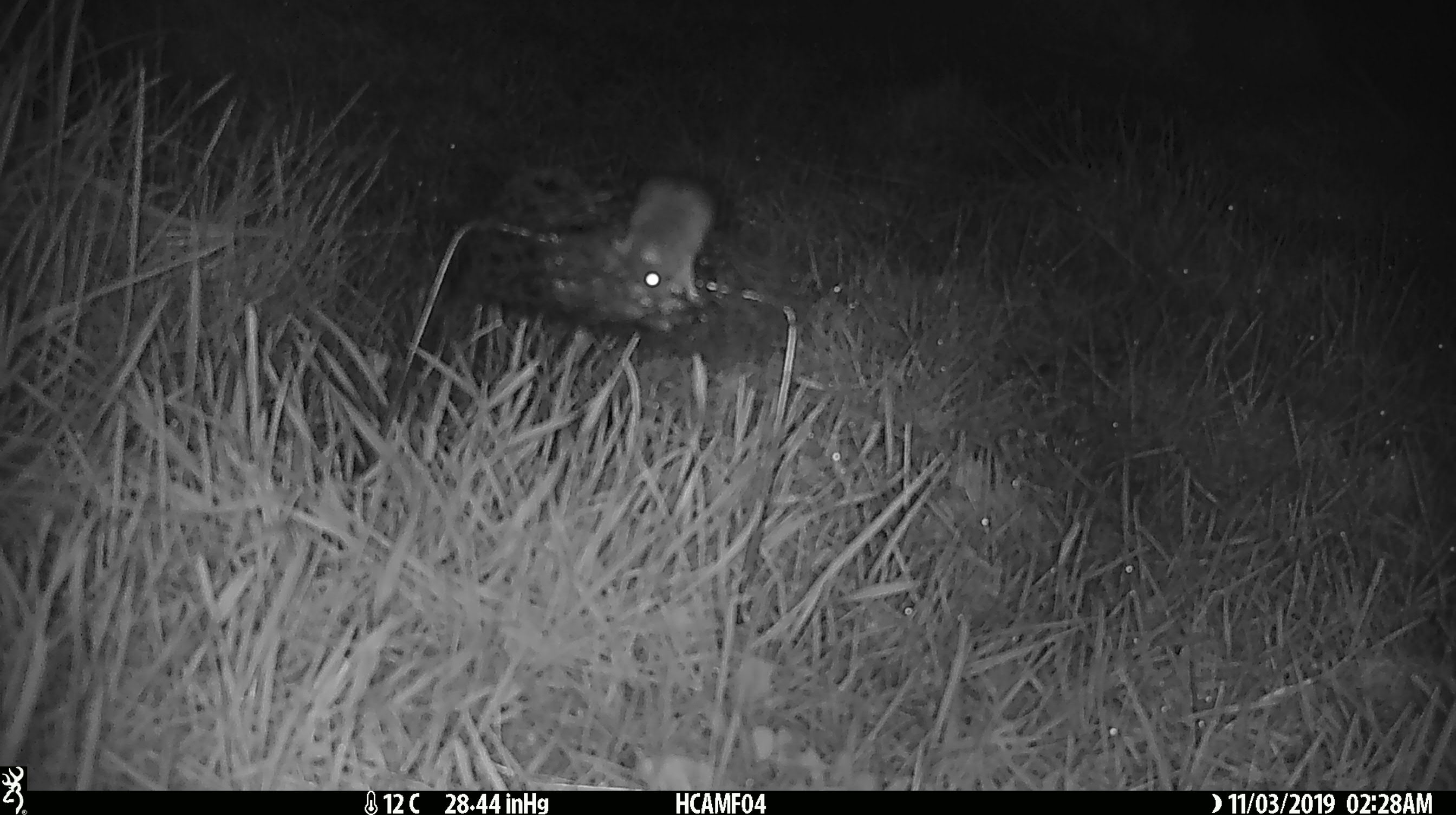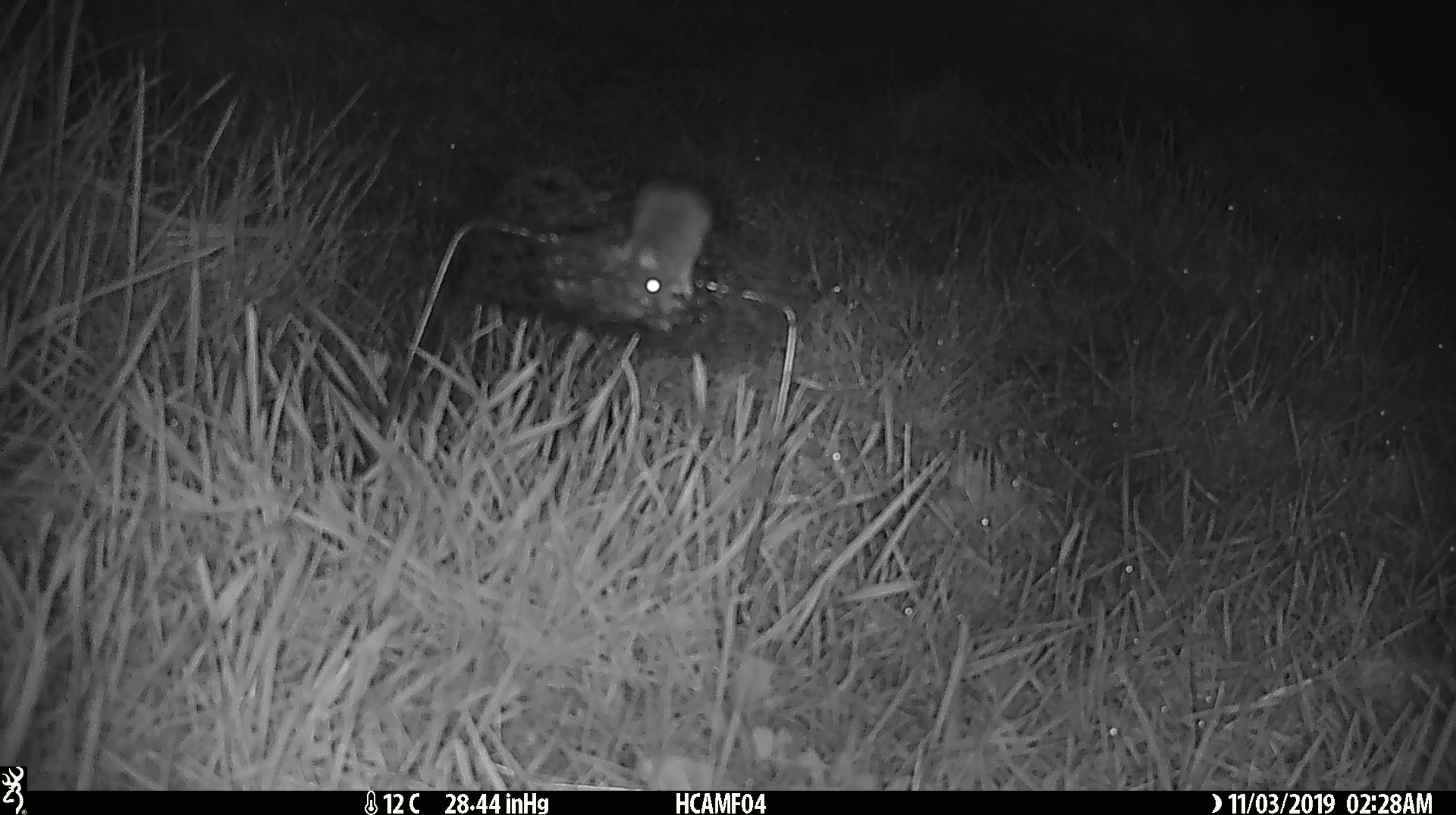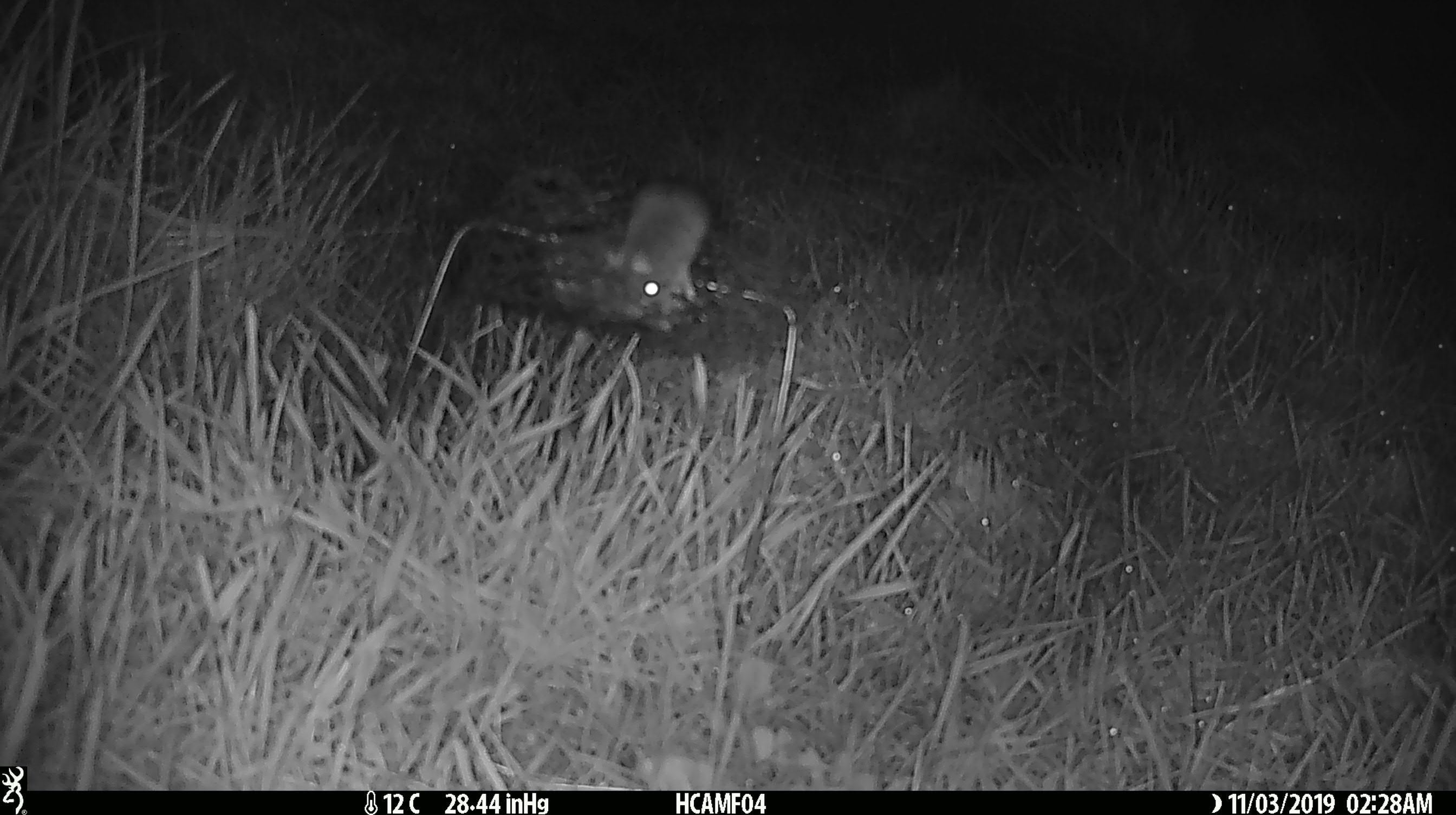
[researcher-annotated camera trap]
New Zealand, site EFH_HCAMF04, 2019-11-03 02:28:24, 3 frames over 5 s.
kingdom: Animalia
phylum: Chordata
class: Mammalia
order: Rodentia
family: Muridae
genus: Mus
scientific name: Mus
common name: mouse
Mouse (Mus).